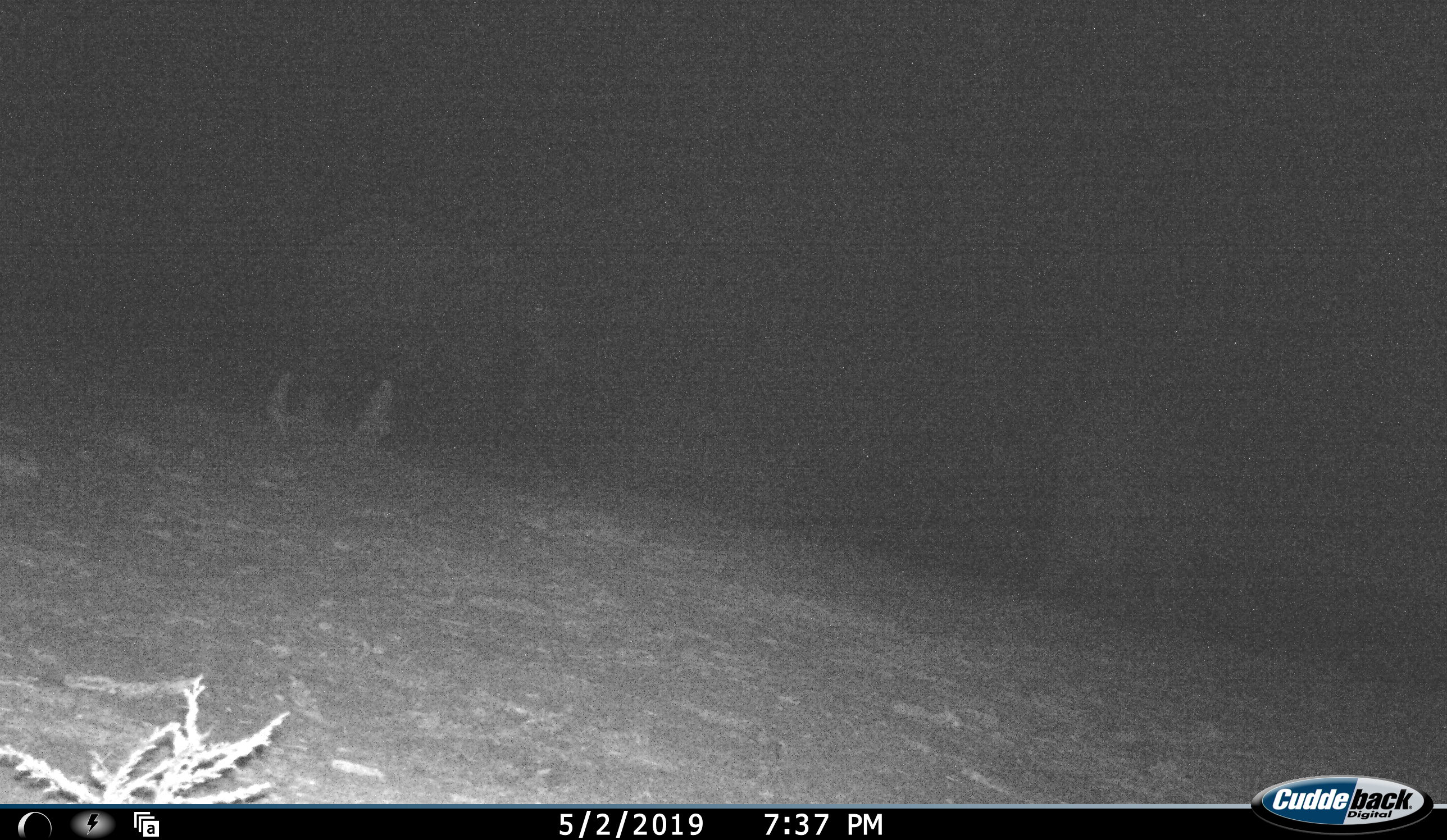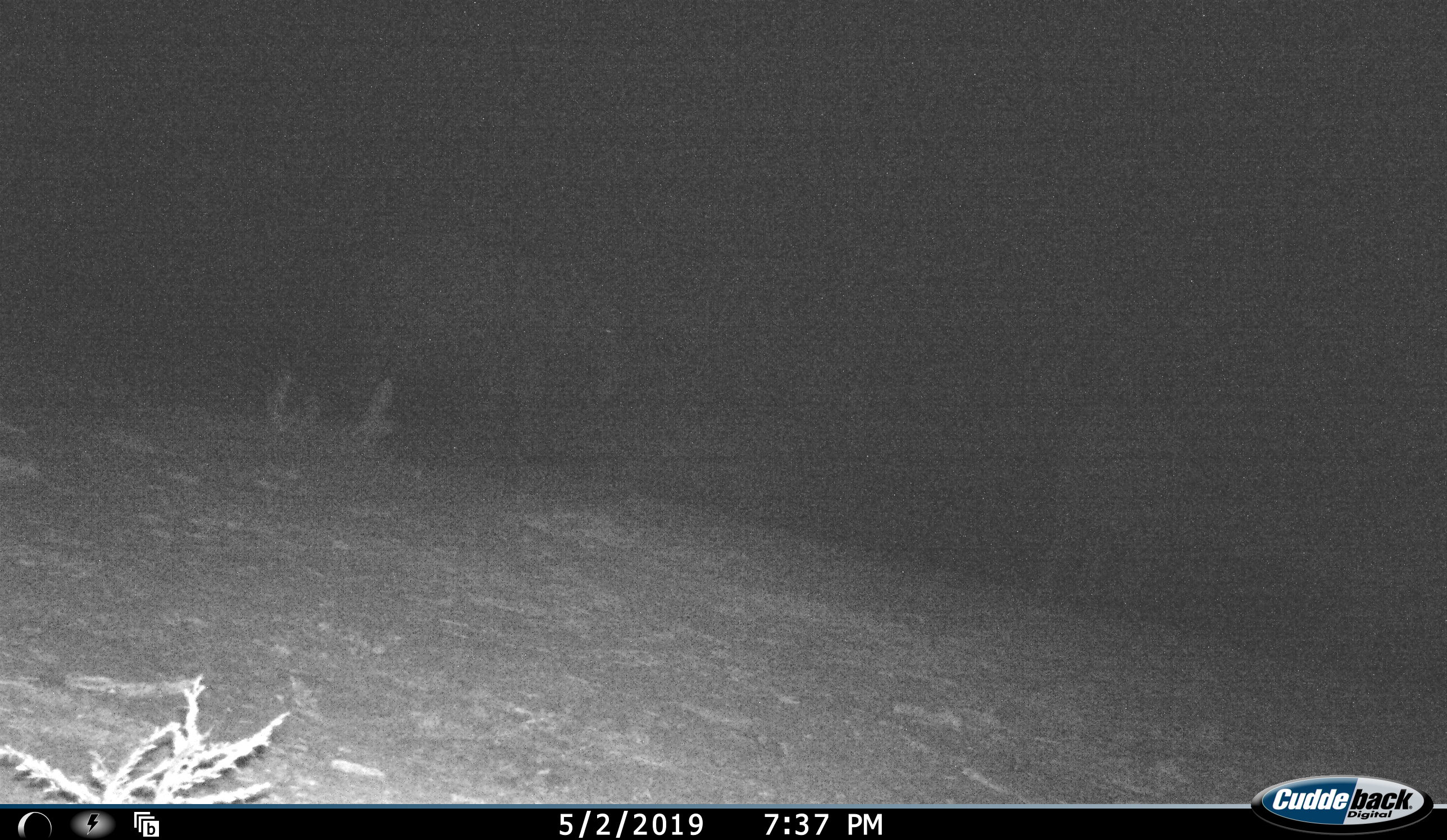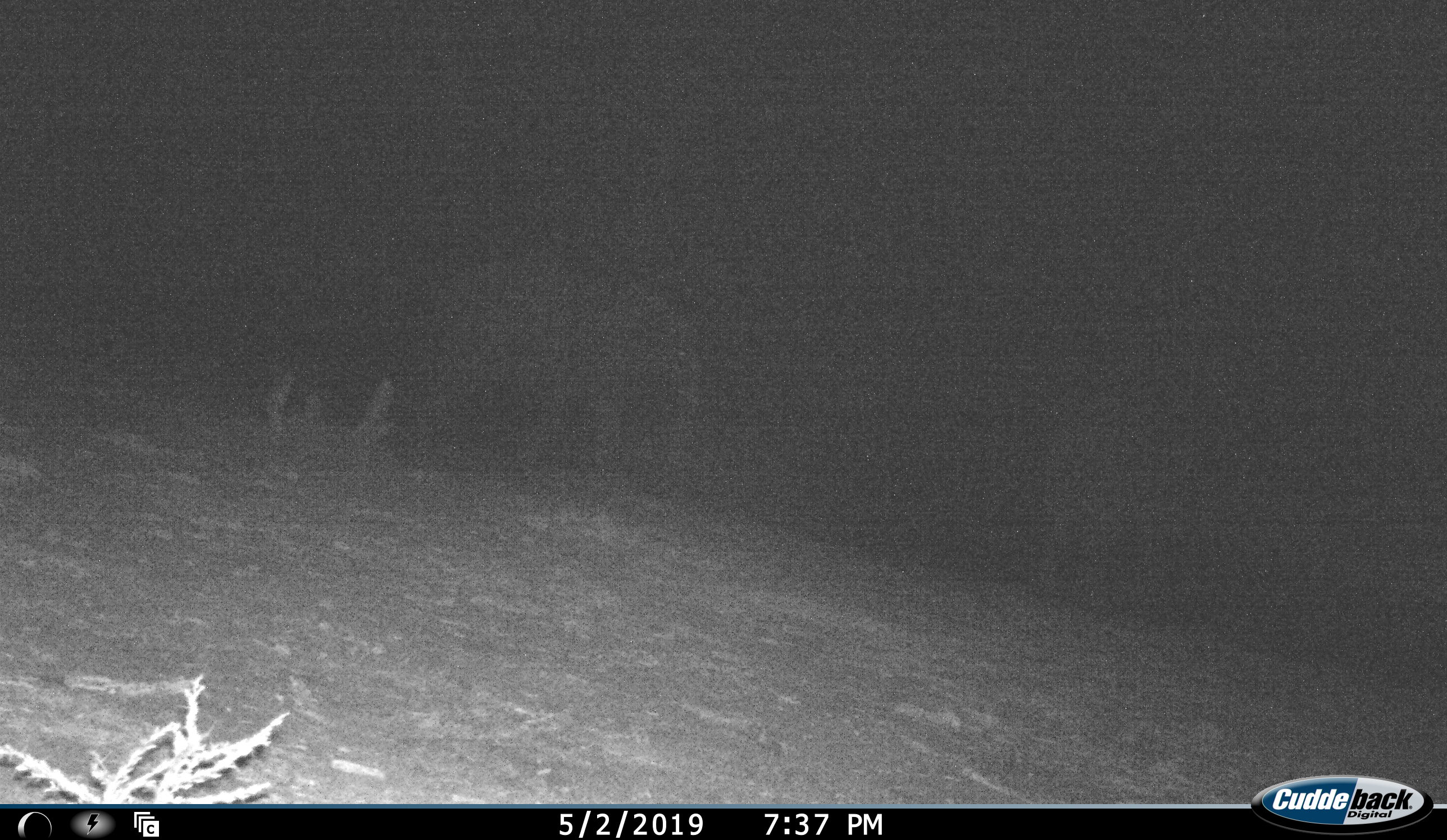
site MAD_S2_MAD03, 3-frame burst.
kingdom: Animalia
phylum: Chordata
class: Mammalia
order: Proboscidea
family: Elephantidae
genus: Loxodonta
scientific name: Loxodonta africana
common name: african bush elephant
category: elephant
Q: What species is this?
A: Elephant (african bush elephant) (Loxodonta africana).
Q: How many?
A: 2.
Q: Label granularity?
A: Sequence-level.